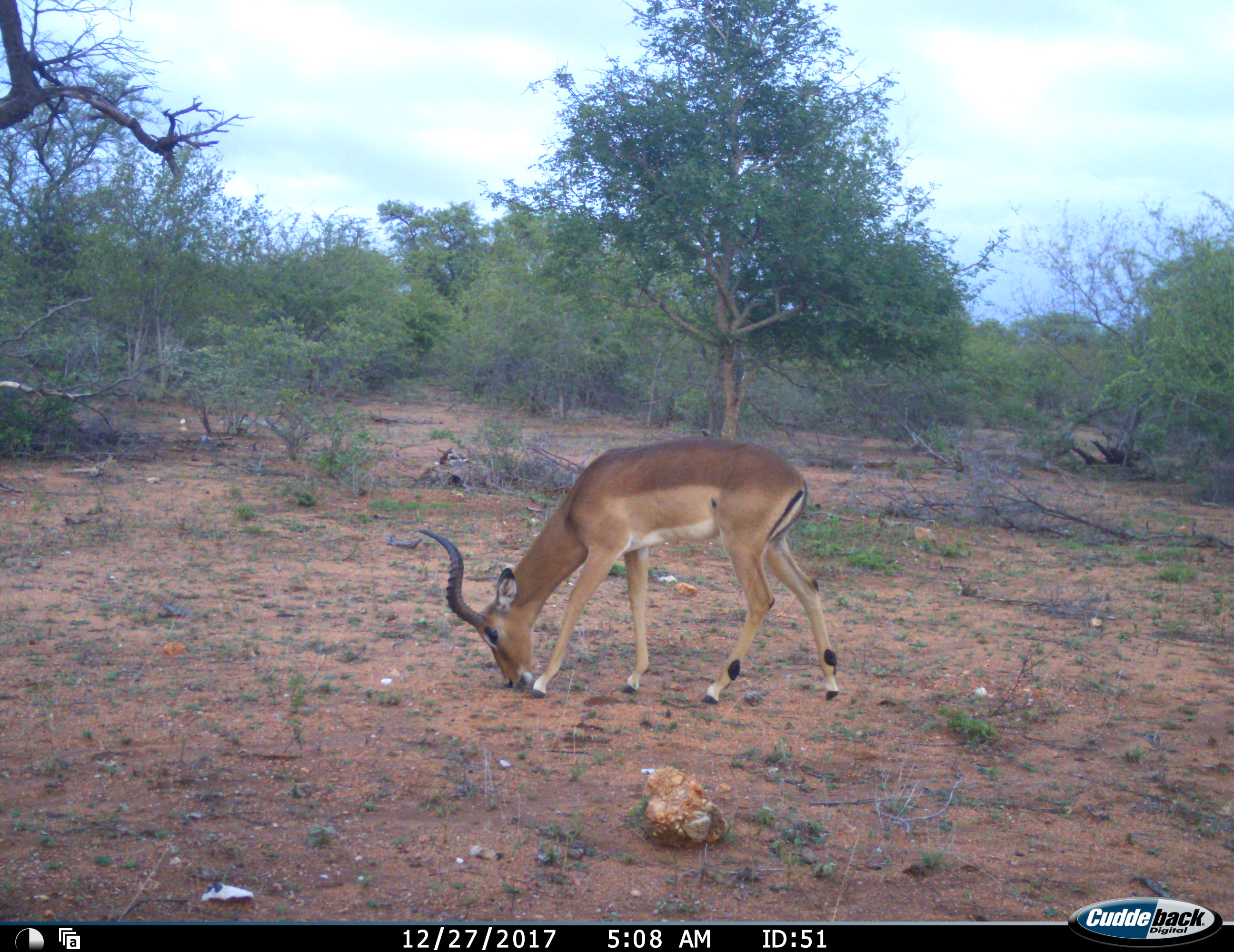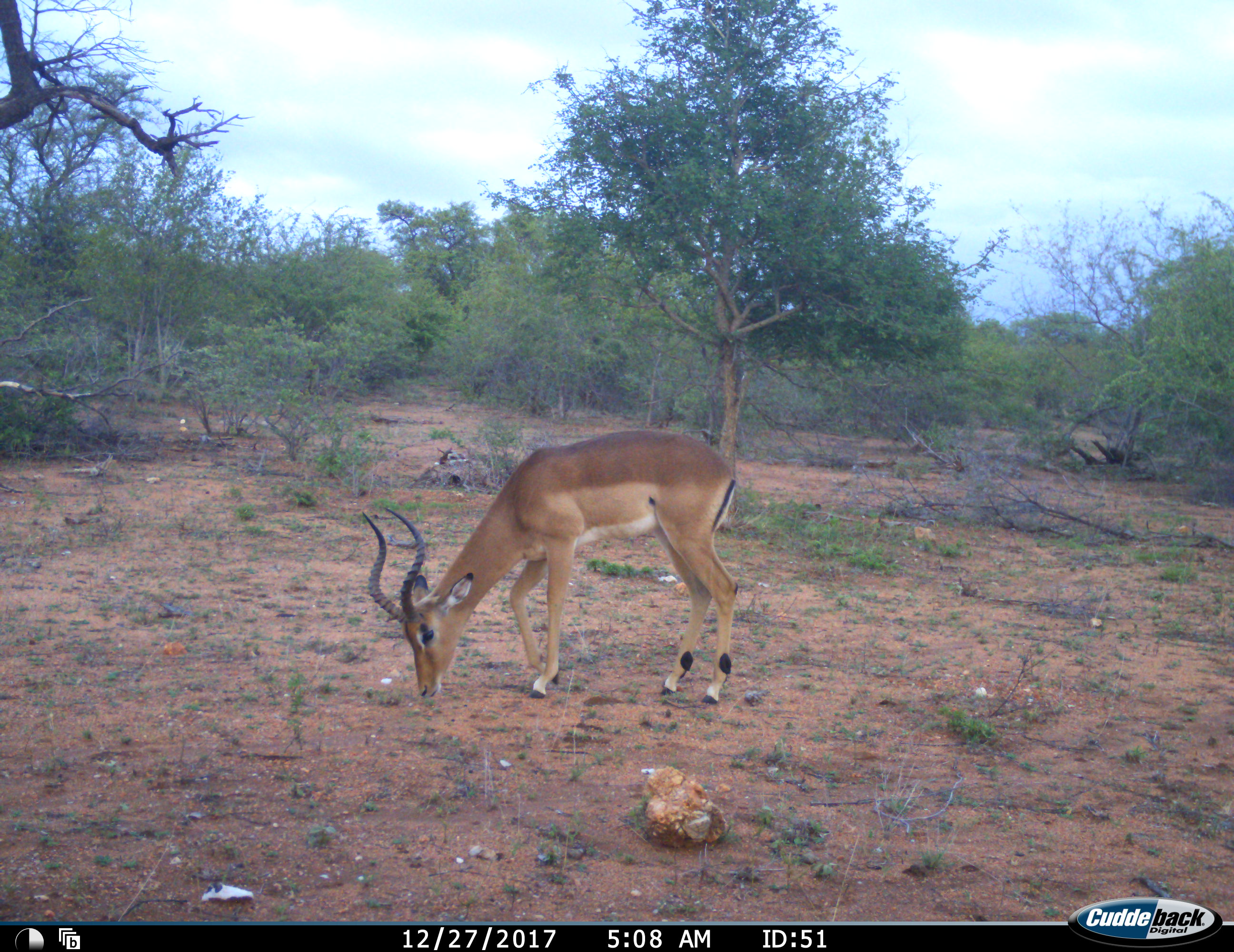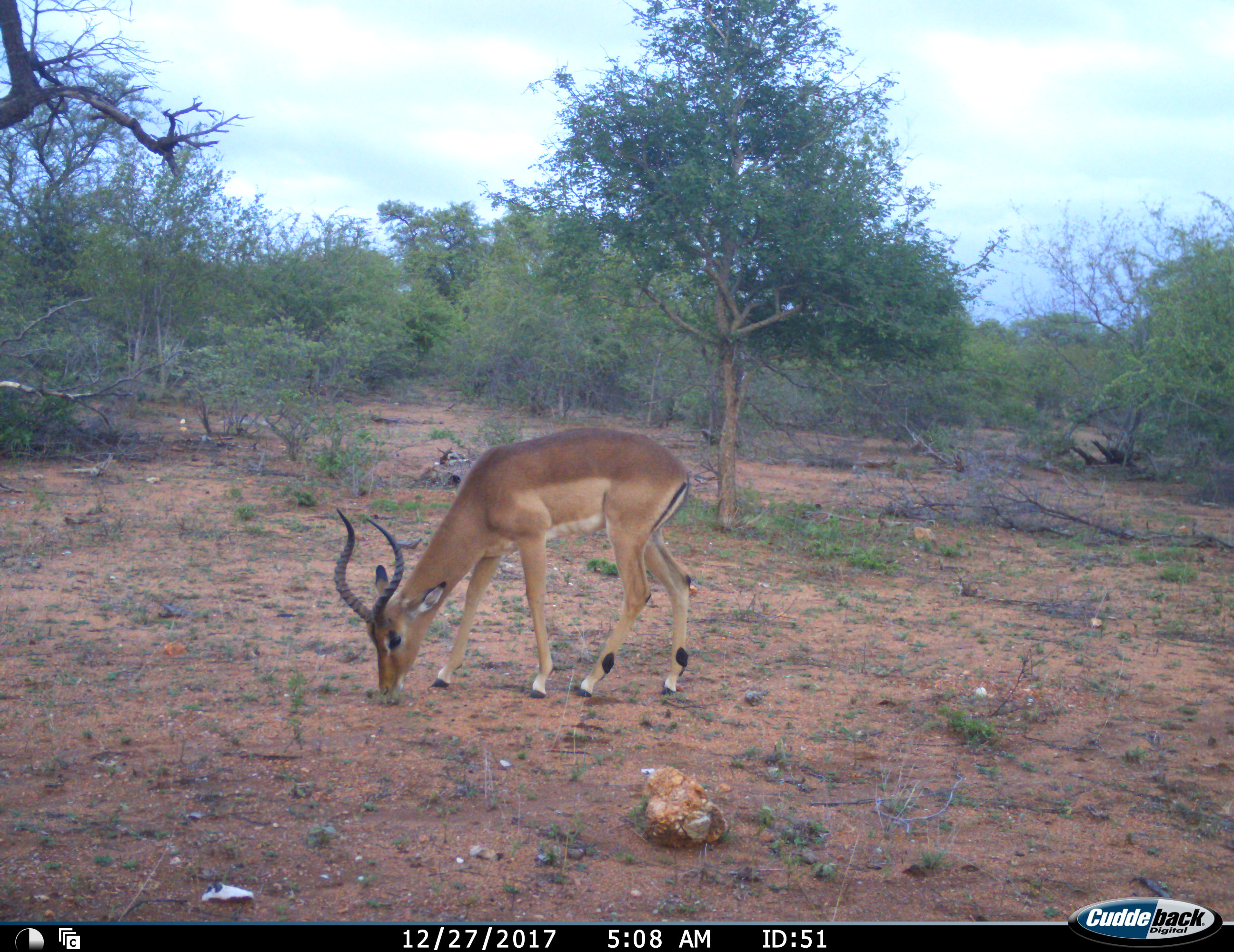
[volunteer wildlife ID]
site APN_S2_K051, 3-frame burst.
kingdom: Animalia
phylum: Chordata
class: Mammalia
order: Artiodactyla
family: Bovidae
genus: Aepyceros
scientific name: Aepyceros melampus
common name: impala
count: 1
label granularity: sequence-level